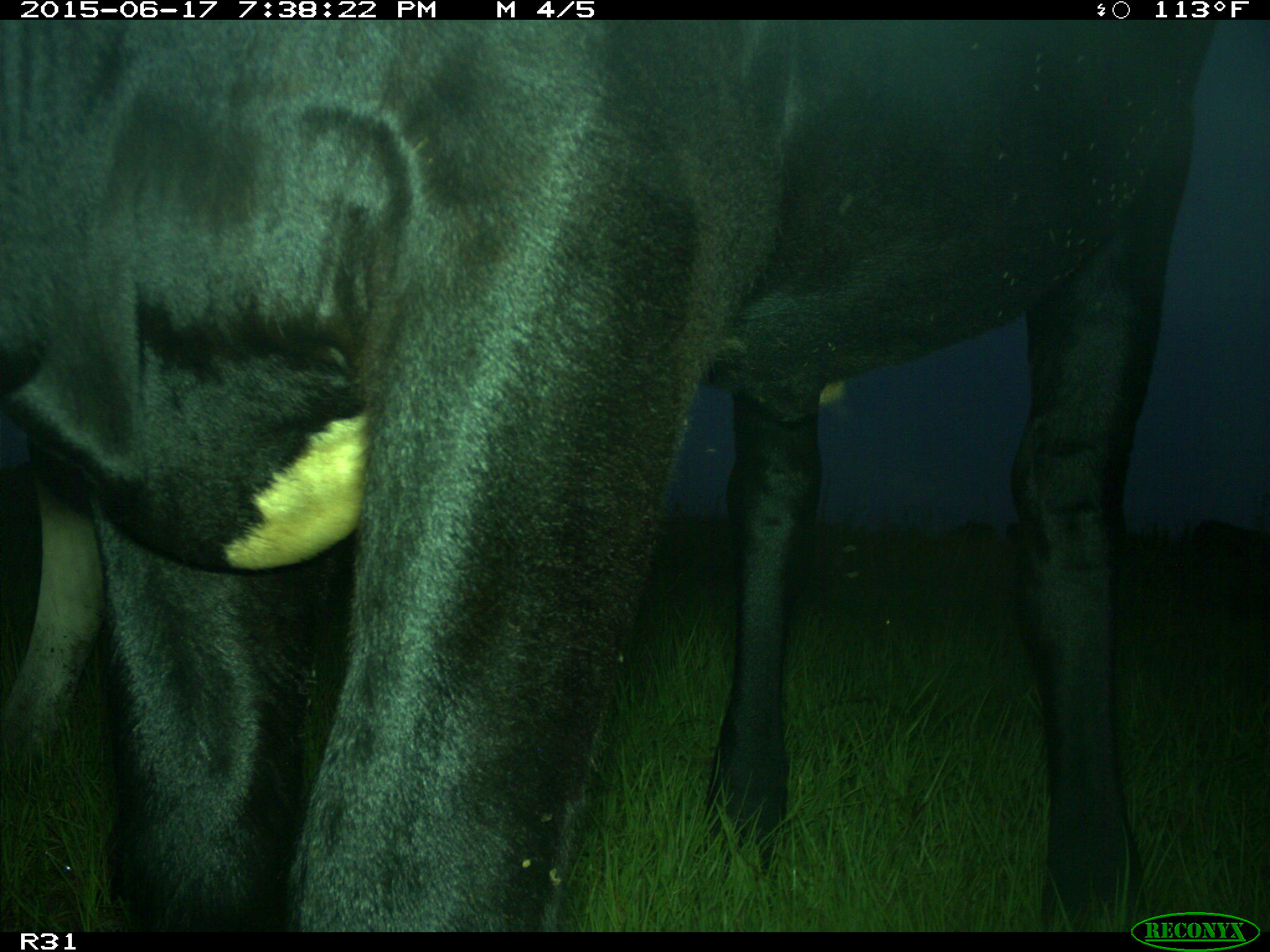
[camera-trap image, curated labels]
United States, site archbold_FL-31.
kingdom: Animalia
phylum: Chordata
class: Mammalia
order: Artiodactyla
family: Bovidae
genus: Bos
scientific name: Bos taurus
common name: domestic cow